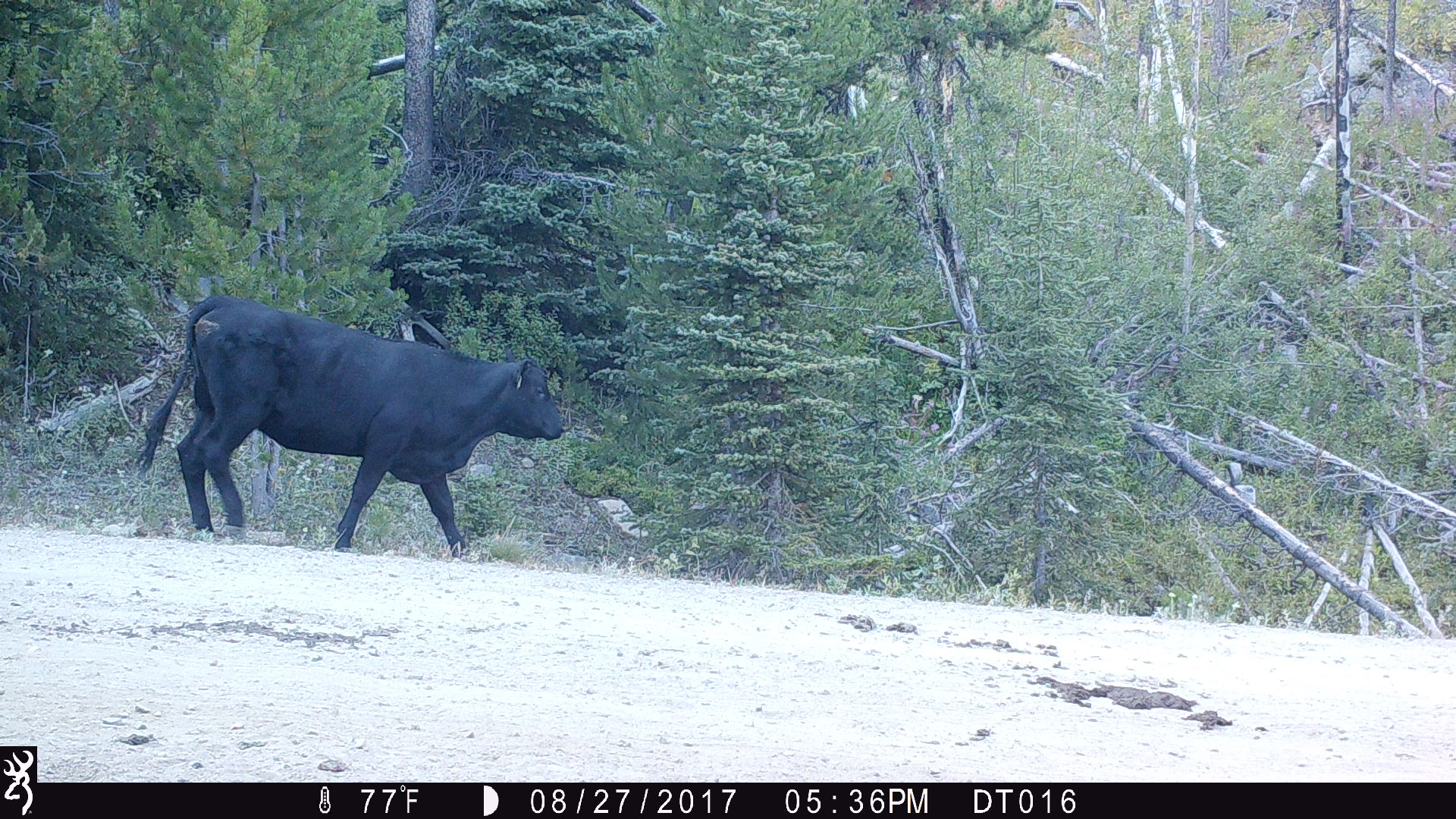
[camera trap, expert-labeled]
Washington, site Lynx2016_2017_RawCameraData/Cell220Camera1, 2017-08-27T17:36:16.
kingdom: Animalia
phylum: Chordata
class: Mammalia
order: Artiodactyla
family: Bovidae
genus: Bos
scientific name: Bos taurus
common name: domestic cattle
Domestic cattle (Bos taurus). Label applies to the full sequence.